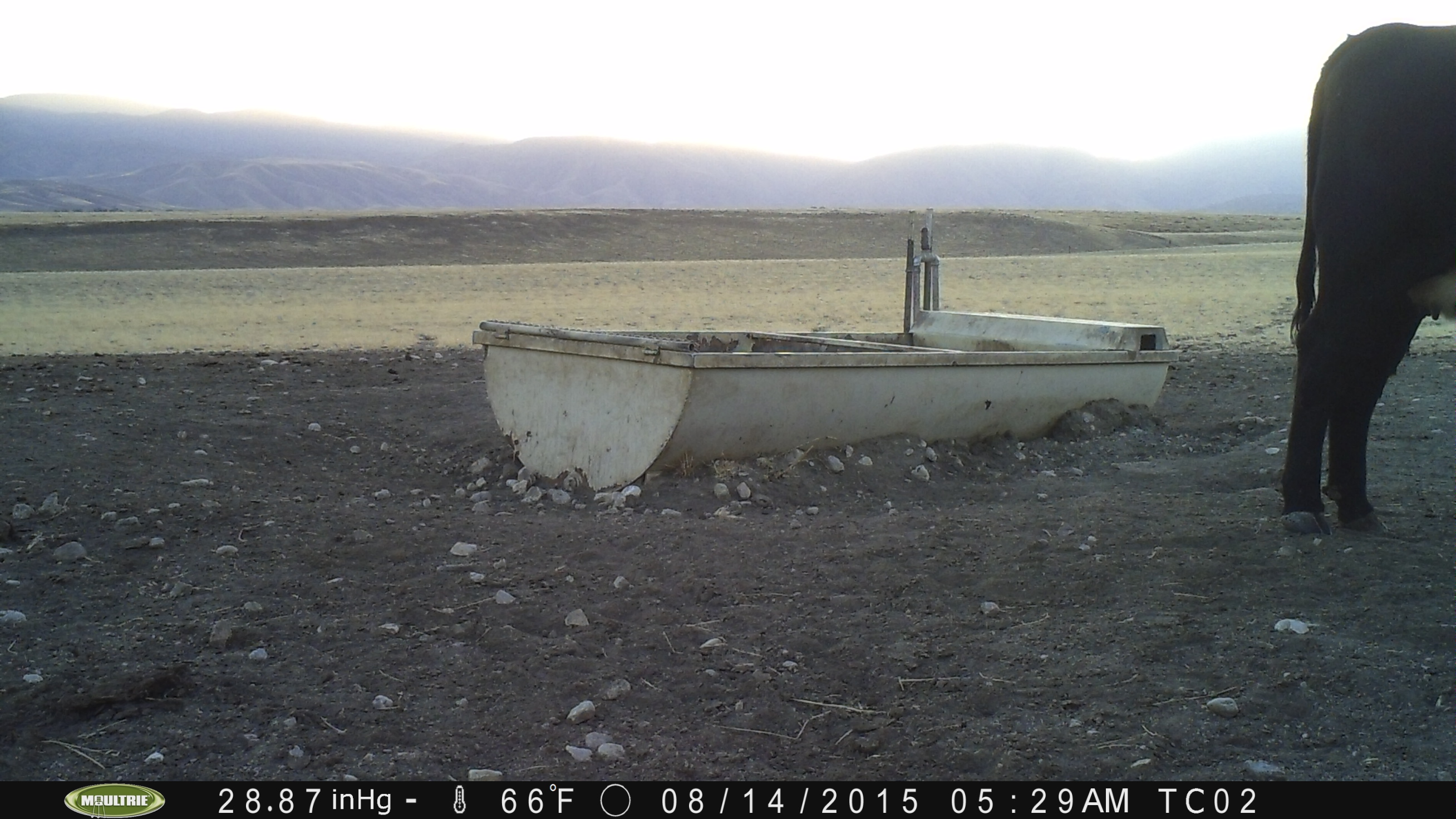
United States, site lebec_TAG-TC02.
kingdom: Animalia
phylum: Chordata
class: Mammalia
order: Artiodactyla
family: Bovidae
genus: Bos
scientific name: Bos taurus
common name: domestic cow